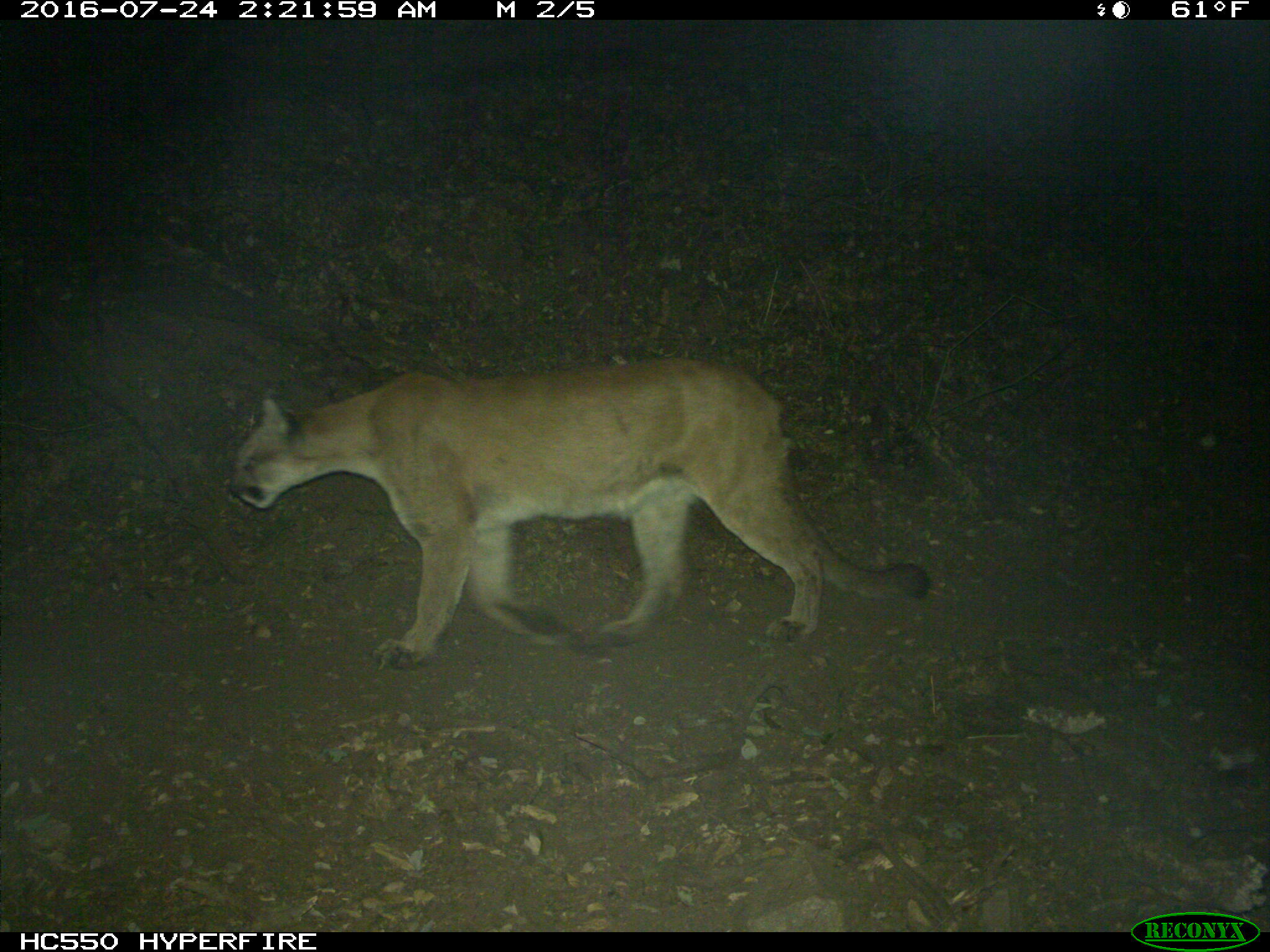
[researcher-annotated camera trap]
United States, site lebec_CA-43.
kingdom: Animalia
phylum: Chordata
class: Mammalia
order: Carnivora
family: Felidae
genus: Puma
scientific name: Puma concolor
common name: mountain lion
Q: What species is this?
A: Puma concolor (mountain lion).